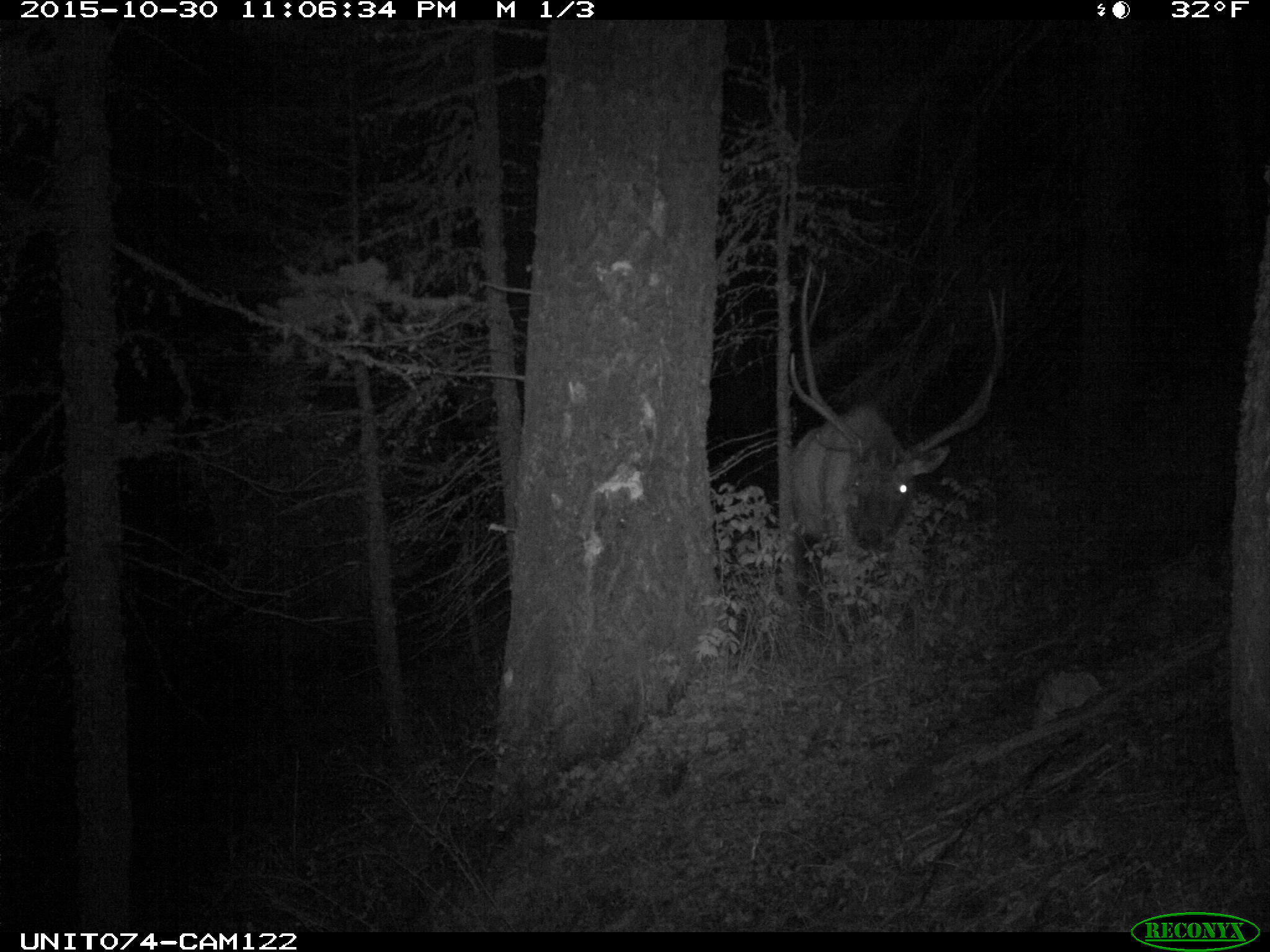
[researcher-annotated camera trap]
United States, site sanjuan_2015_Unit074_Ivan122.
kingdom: Animalia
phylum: Chordata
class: Mammalia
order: Artiodactyla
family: Cervidae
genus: Cervus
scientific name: Cervus elaphus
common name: red deer